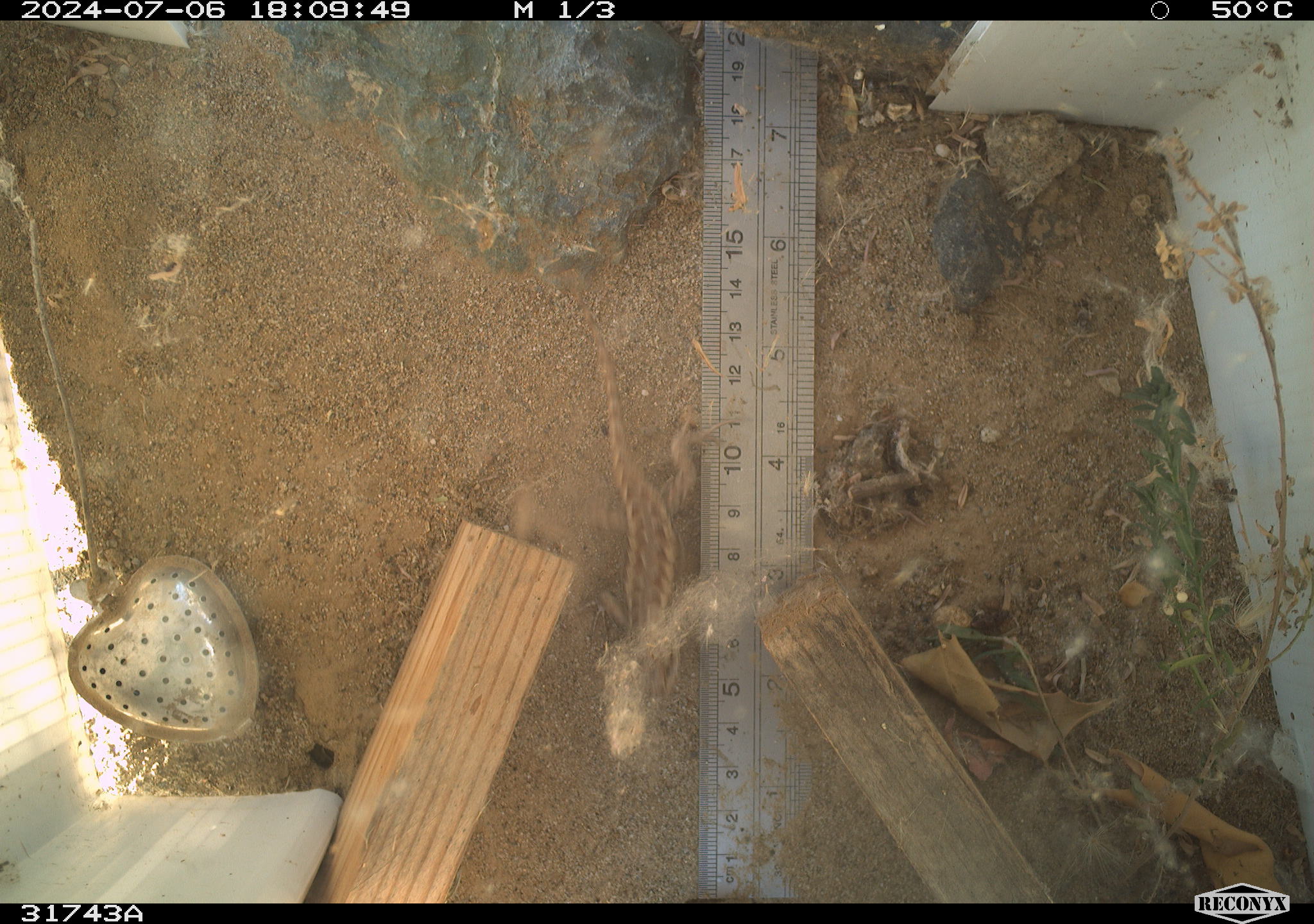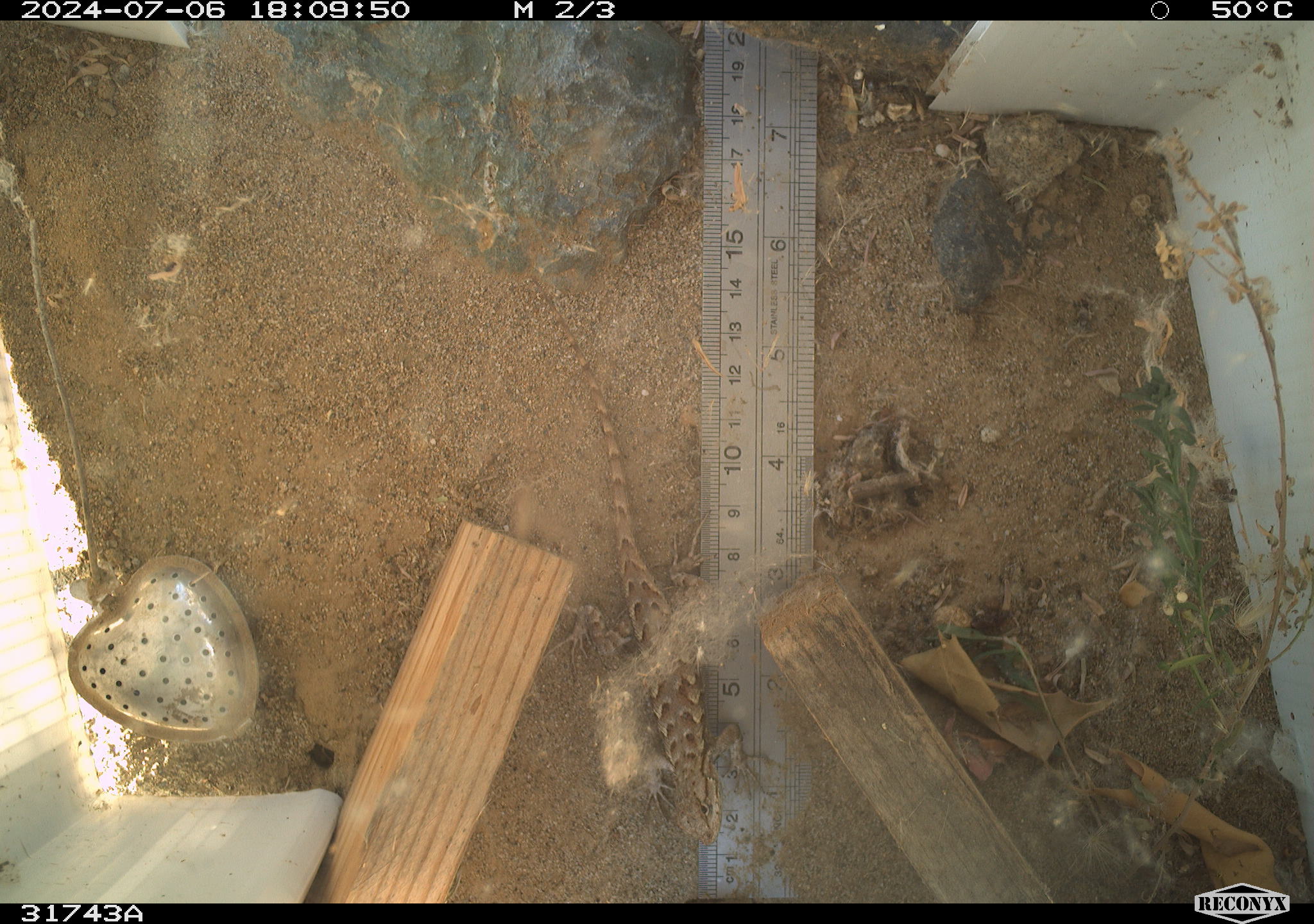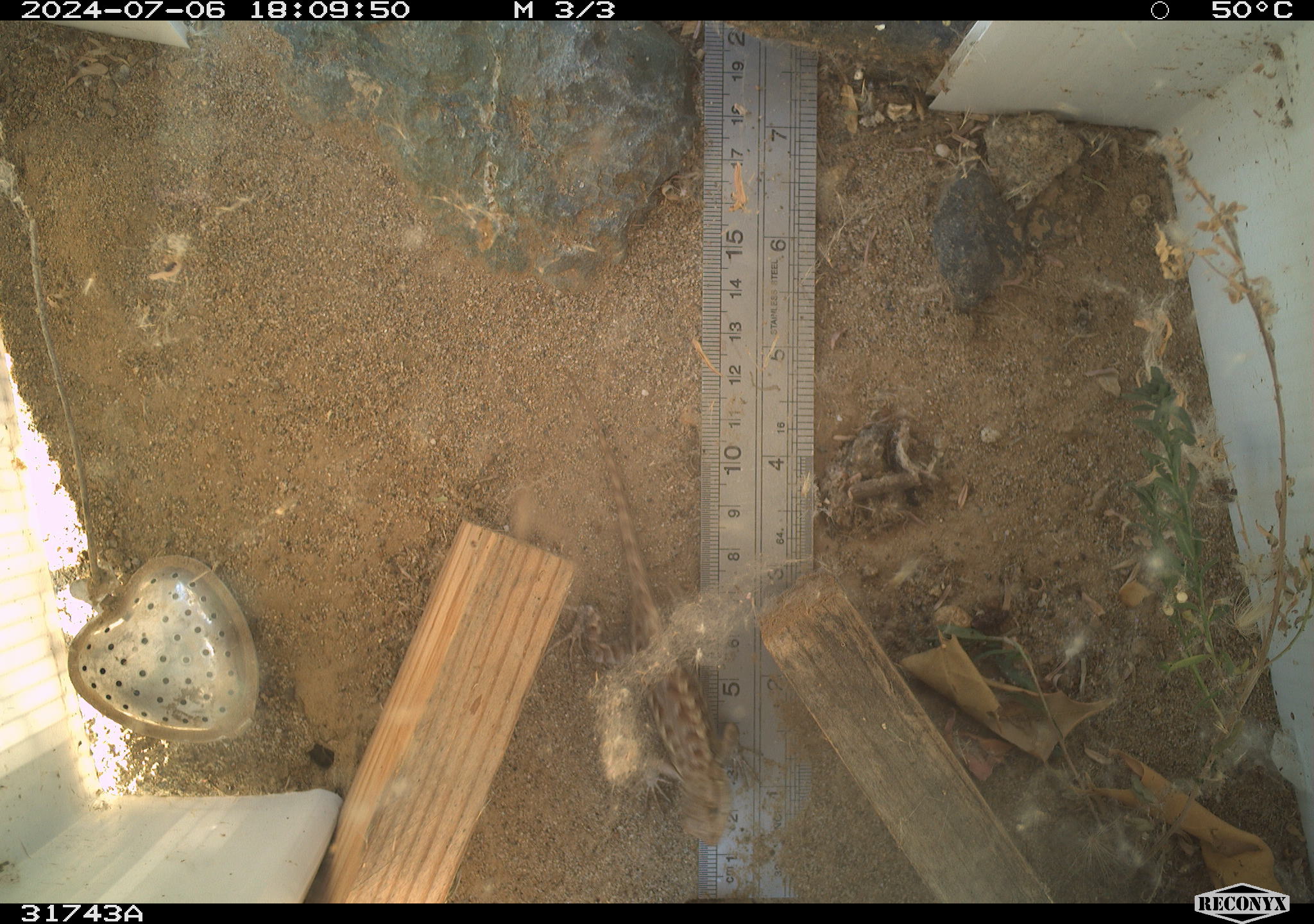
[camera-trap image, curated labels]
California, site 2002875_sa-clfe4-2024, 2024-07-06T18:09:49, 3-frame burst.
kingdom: Animalia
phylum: Chordata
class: Reptilia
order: Squamata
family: Phrynosomatidae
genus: Sceloporus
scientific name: Sceloporus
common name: spiny lizards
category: sceloporus species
Sceloporus species (spiny lizards) (Sceloporus).